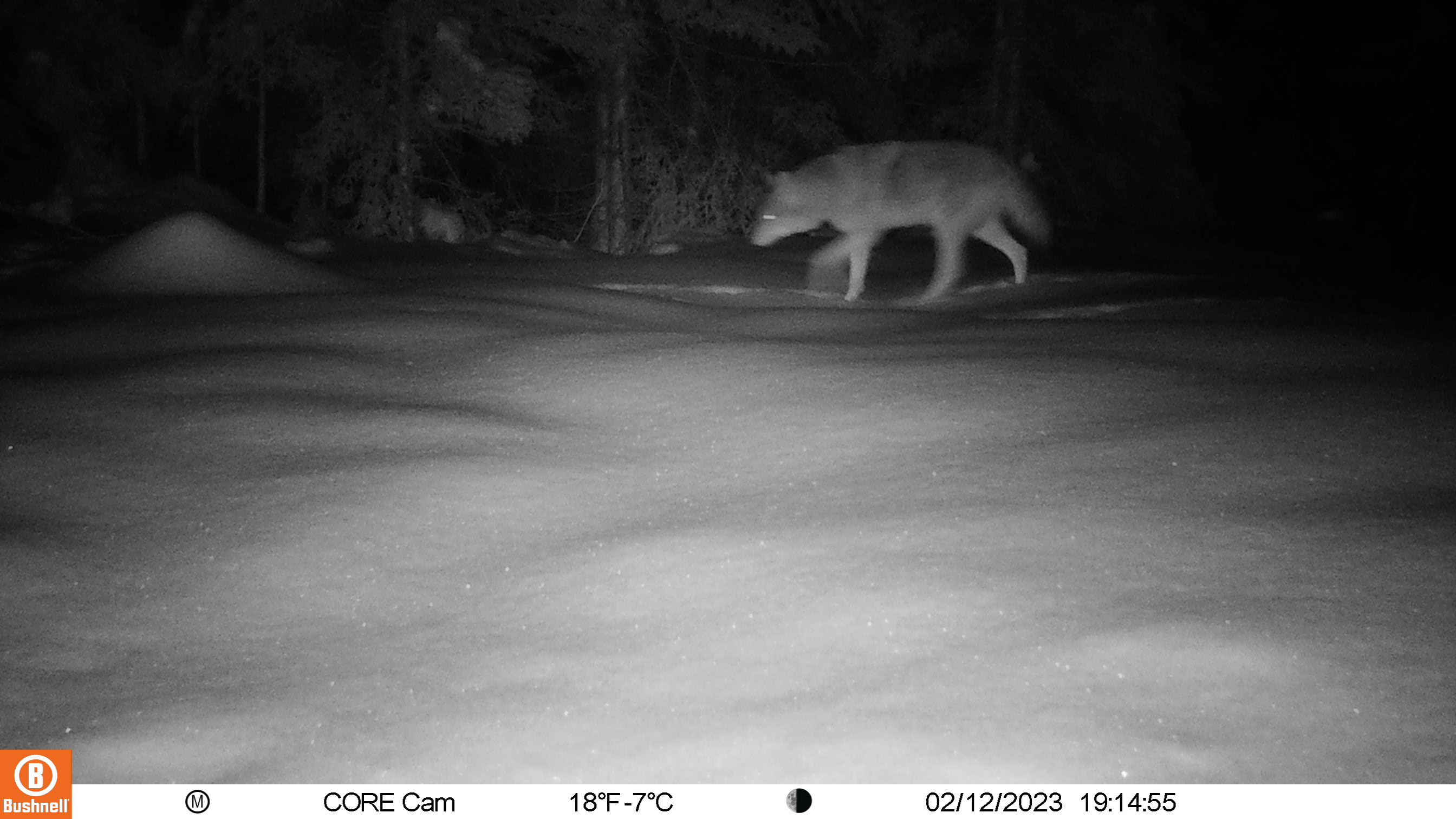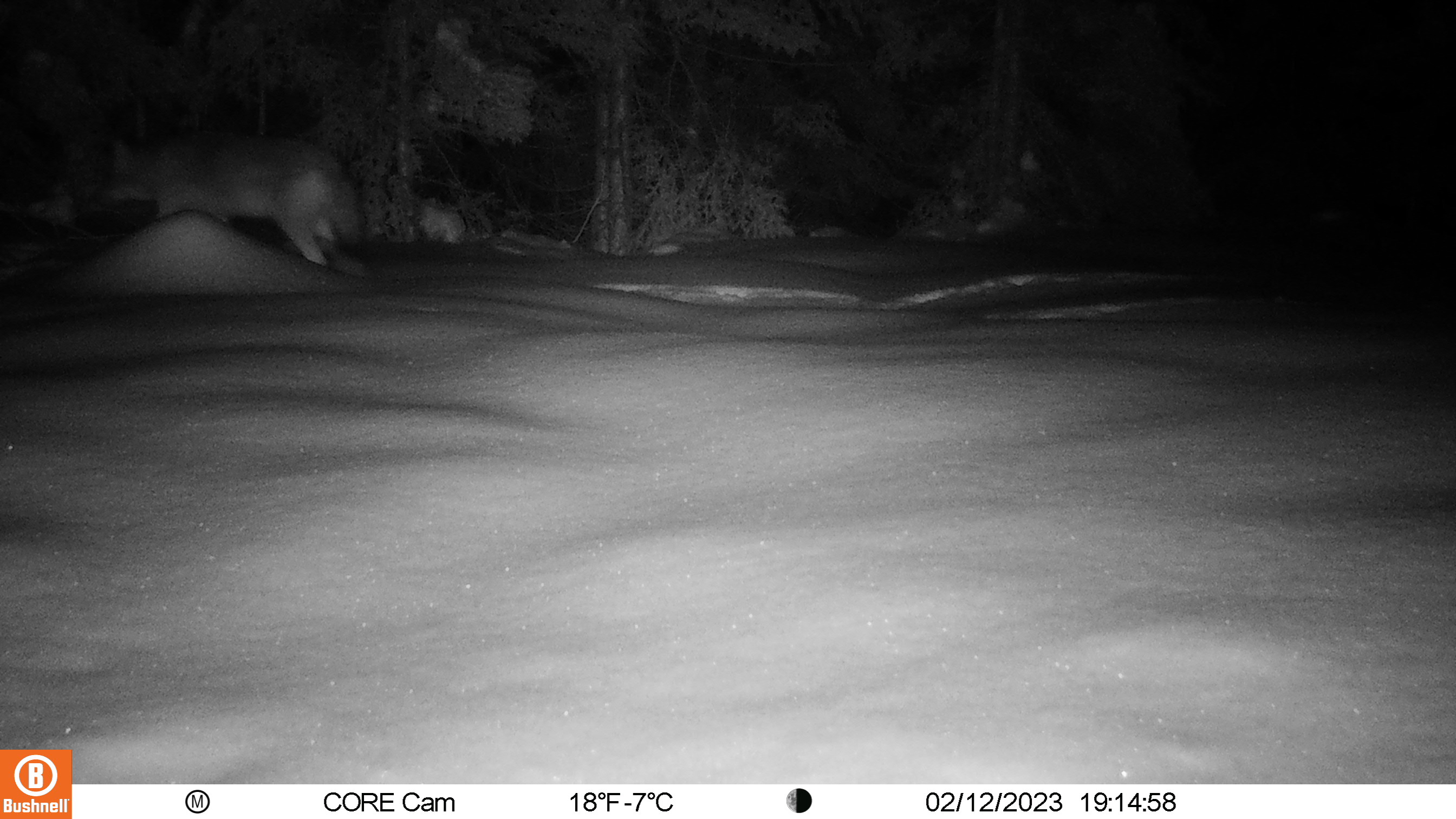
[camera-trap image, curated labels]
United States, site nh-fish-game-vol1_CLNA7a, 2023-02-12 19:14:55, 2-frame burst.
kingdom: Animalia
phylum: Chordata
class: Mammalia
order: Carnivora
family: Canidae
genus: Canis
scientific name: Canis latrans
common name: coyote